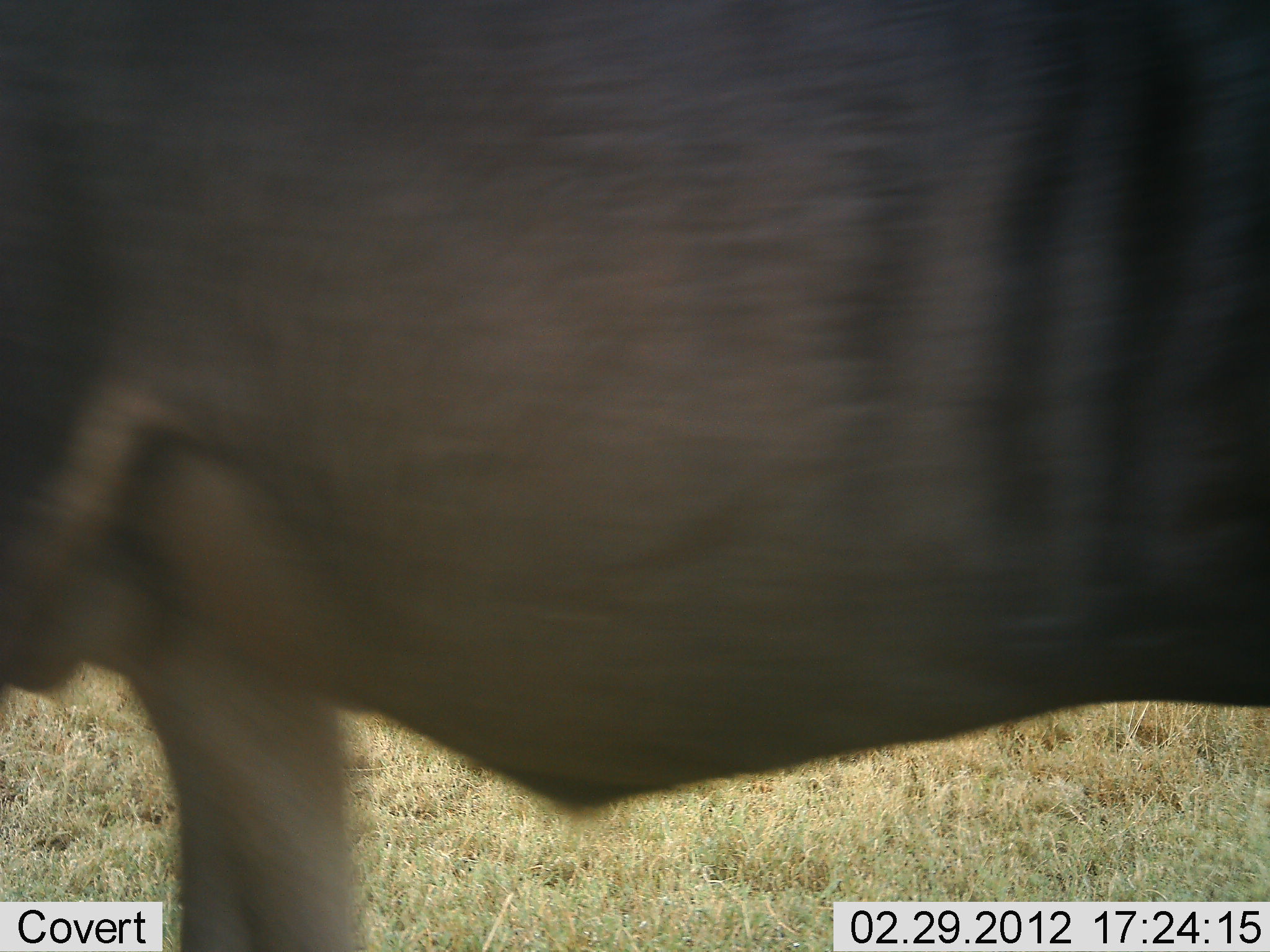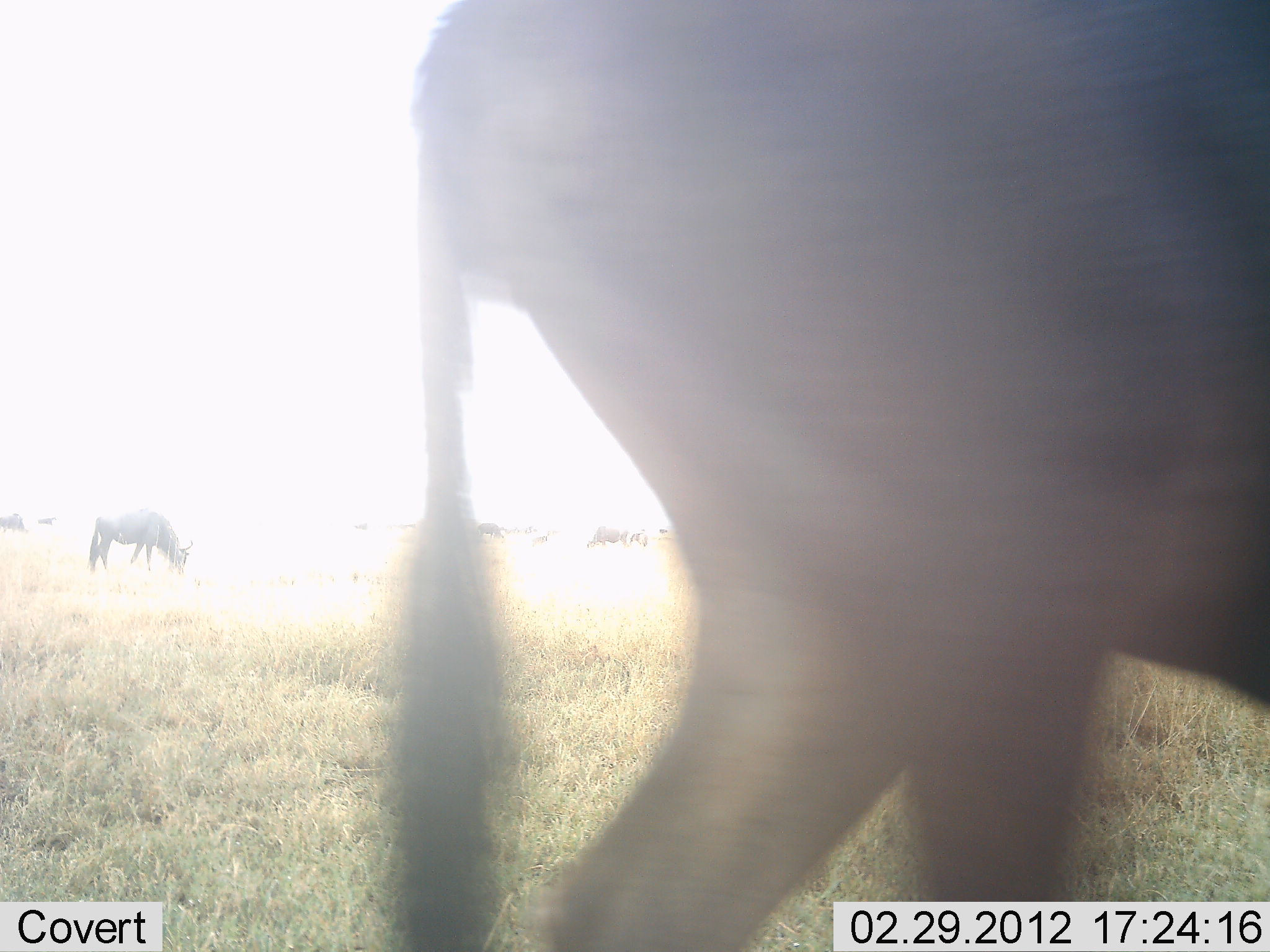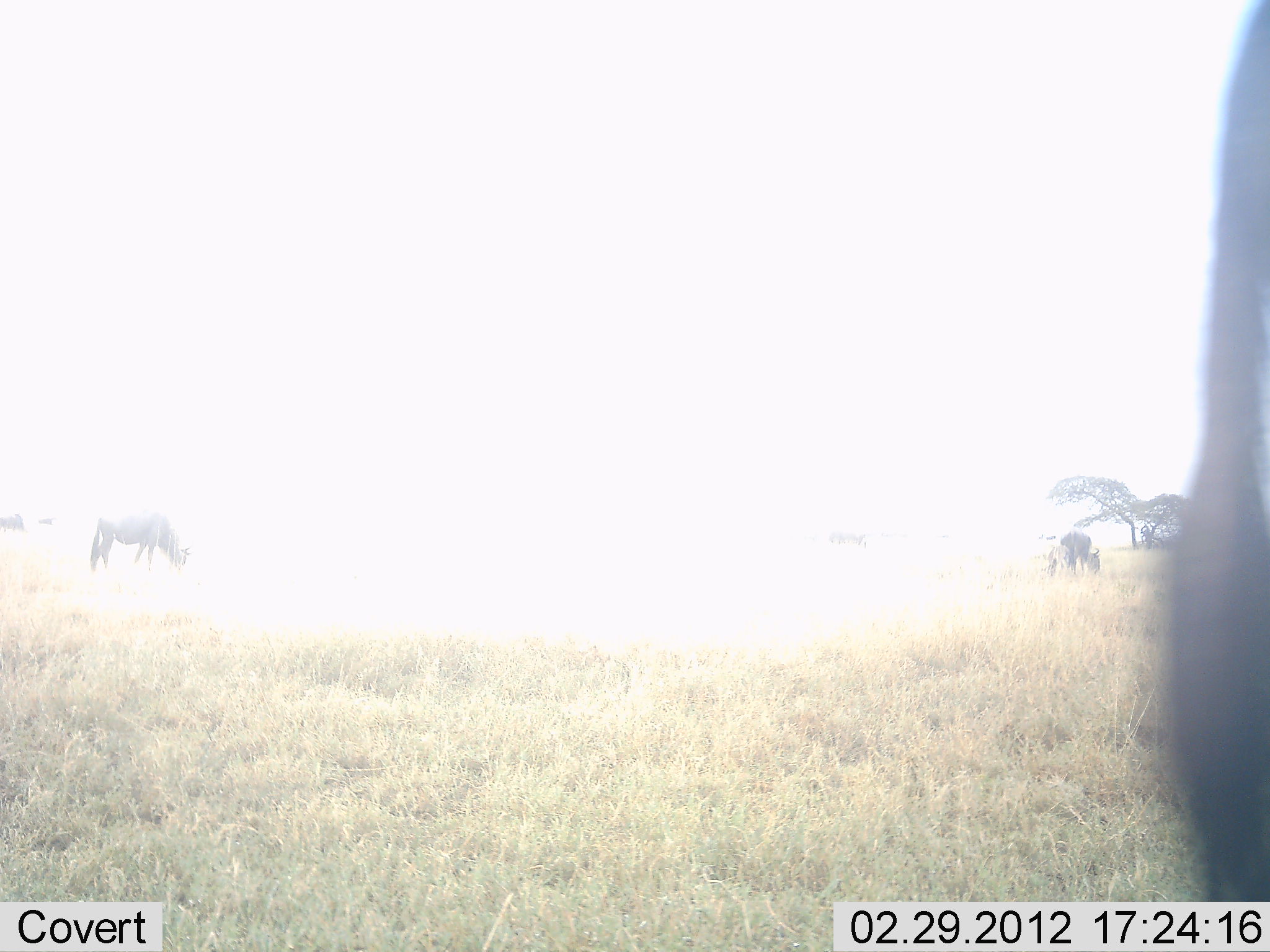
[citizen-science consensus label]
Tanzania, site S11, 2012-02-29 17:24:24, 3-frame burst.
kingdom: Animalia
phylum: Chordata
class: Mammalia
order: Artiodactyla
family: Bovidae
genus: Connochaetes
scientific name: Connochaetes taurinus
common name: blue wildebeest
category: wildebeest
Wildebeest (blue wildebeest) (Connochaetes taurinus), count 6. Behavior (volunteer vote fractions): standing 23%, resting 0%, moving 92%, interacting 0%. Young present (vote fraction): 0%. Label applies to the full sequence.